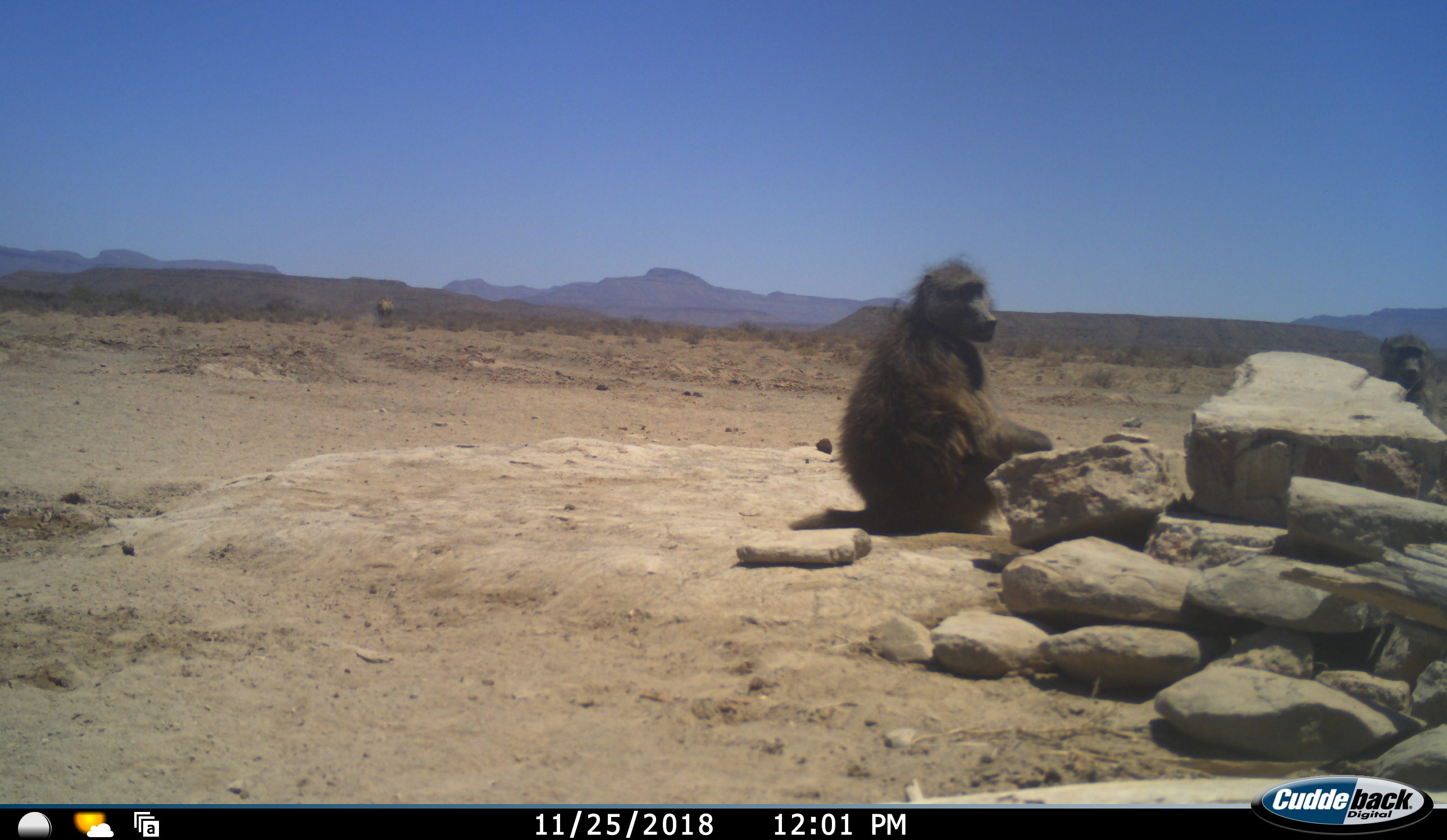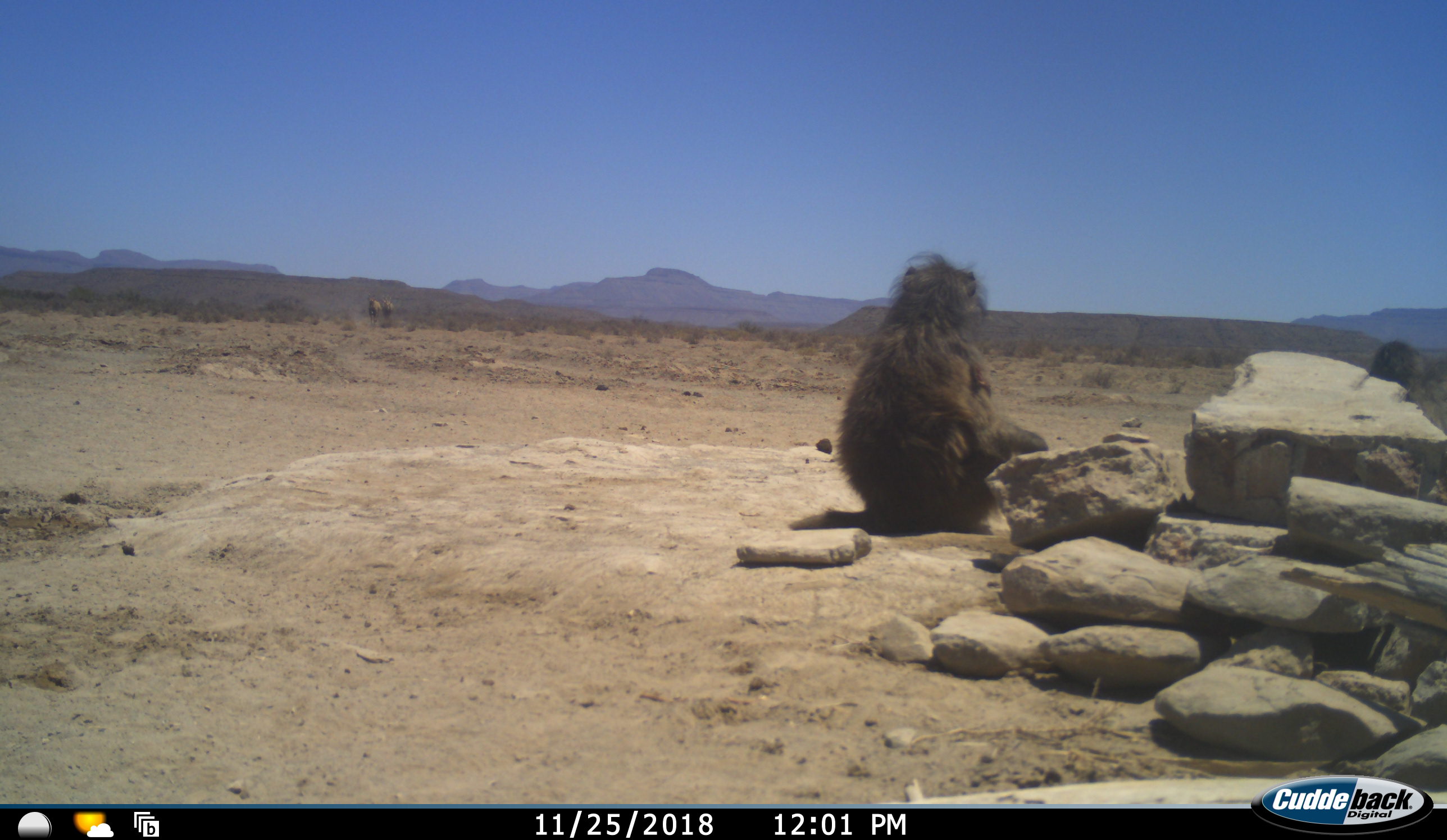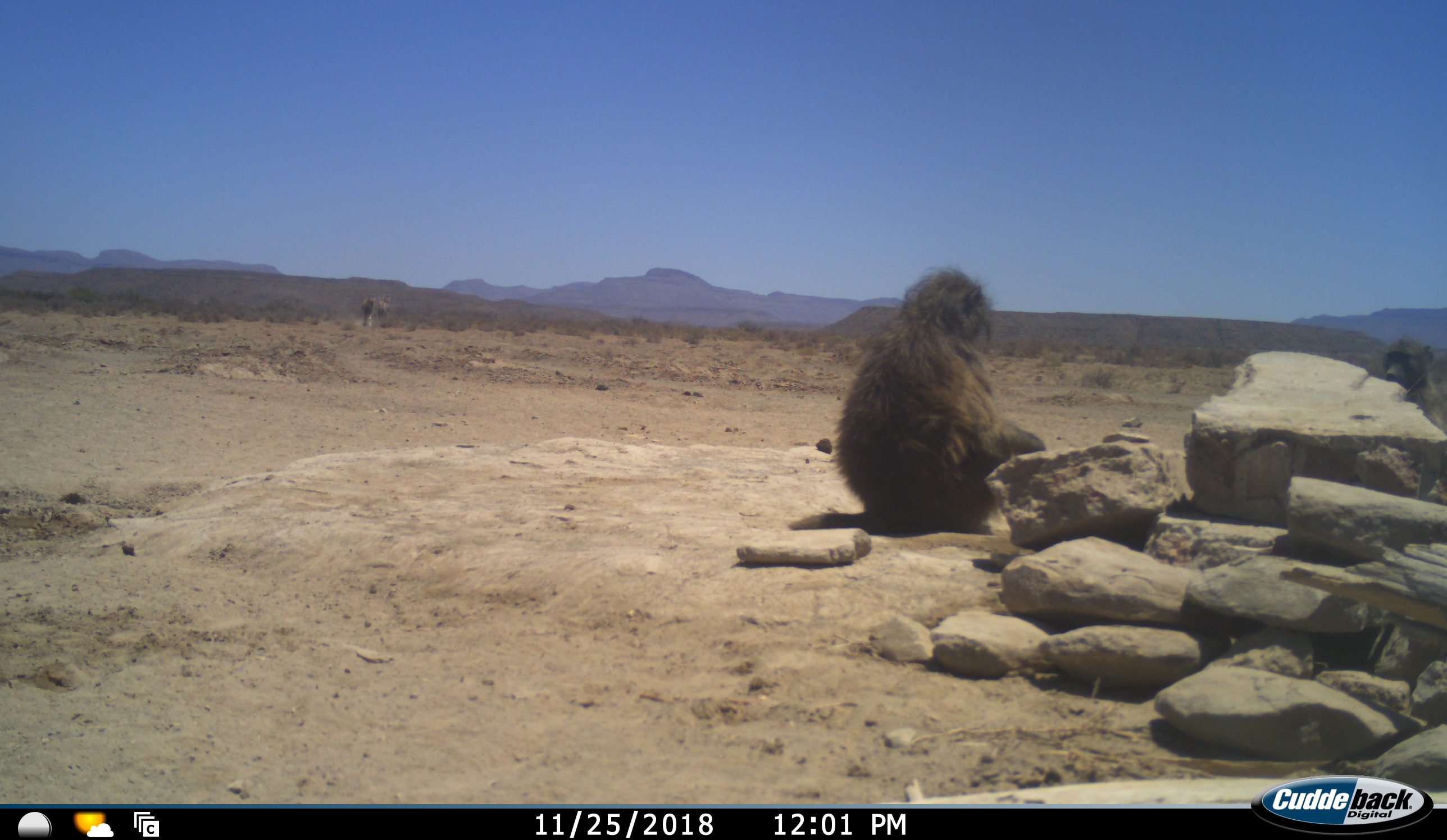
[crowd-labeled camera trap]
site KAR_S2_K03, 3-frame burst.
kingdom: Animalia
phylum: Chordata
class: Mammalia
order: Primates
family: Cercopithecidae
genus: Papio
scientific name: Papio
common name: baboon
Baboon (Papio), count 2. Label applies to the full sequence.